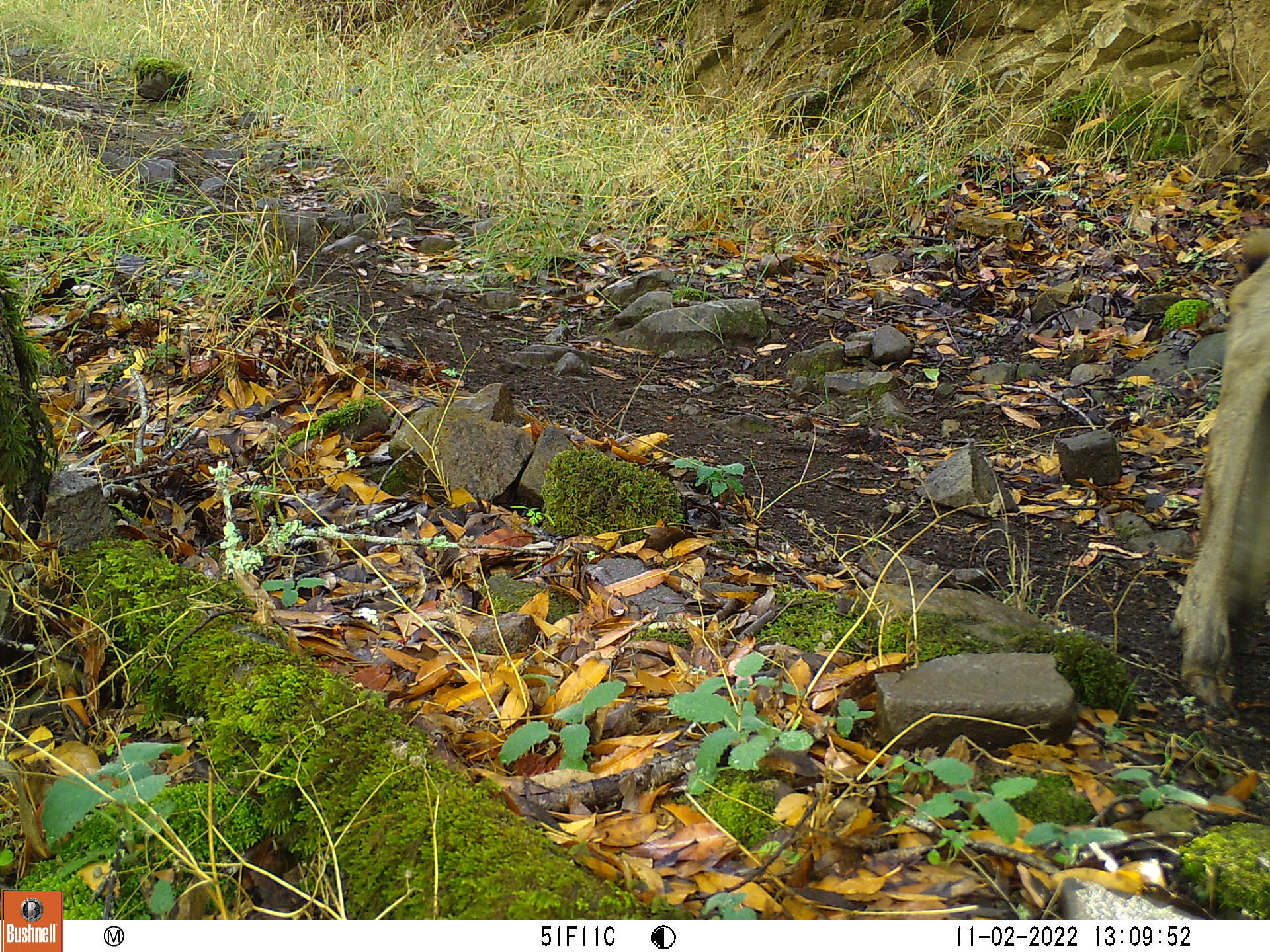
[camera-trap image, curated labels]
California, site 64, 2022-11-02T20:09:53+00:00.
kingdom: Animalia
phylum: Chordata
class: Mammalia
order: Artiodactyla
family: Cervidae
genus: Odocoileus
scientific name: Odocoileus hemionus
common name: mule deer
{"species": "mule deer (Odocoileus hemionus)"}